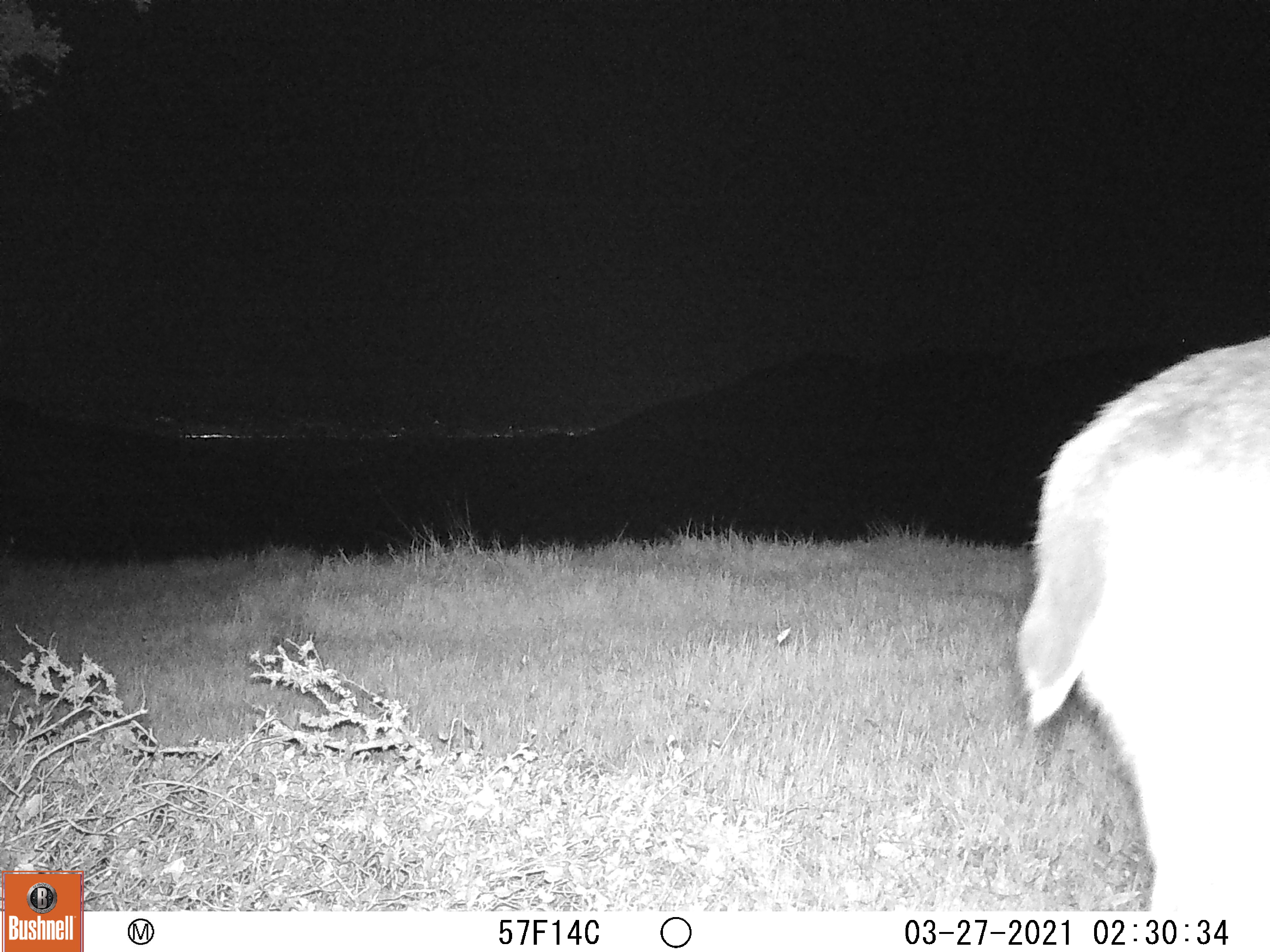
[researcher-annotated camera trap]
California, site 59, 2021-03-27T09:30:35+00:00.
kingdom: Animalia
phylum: Chordata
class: Mammalia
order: Artiodactyla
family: Cervidae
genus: Odocoileus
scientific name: Odocoileus hemionus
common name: mule deer